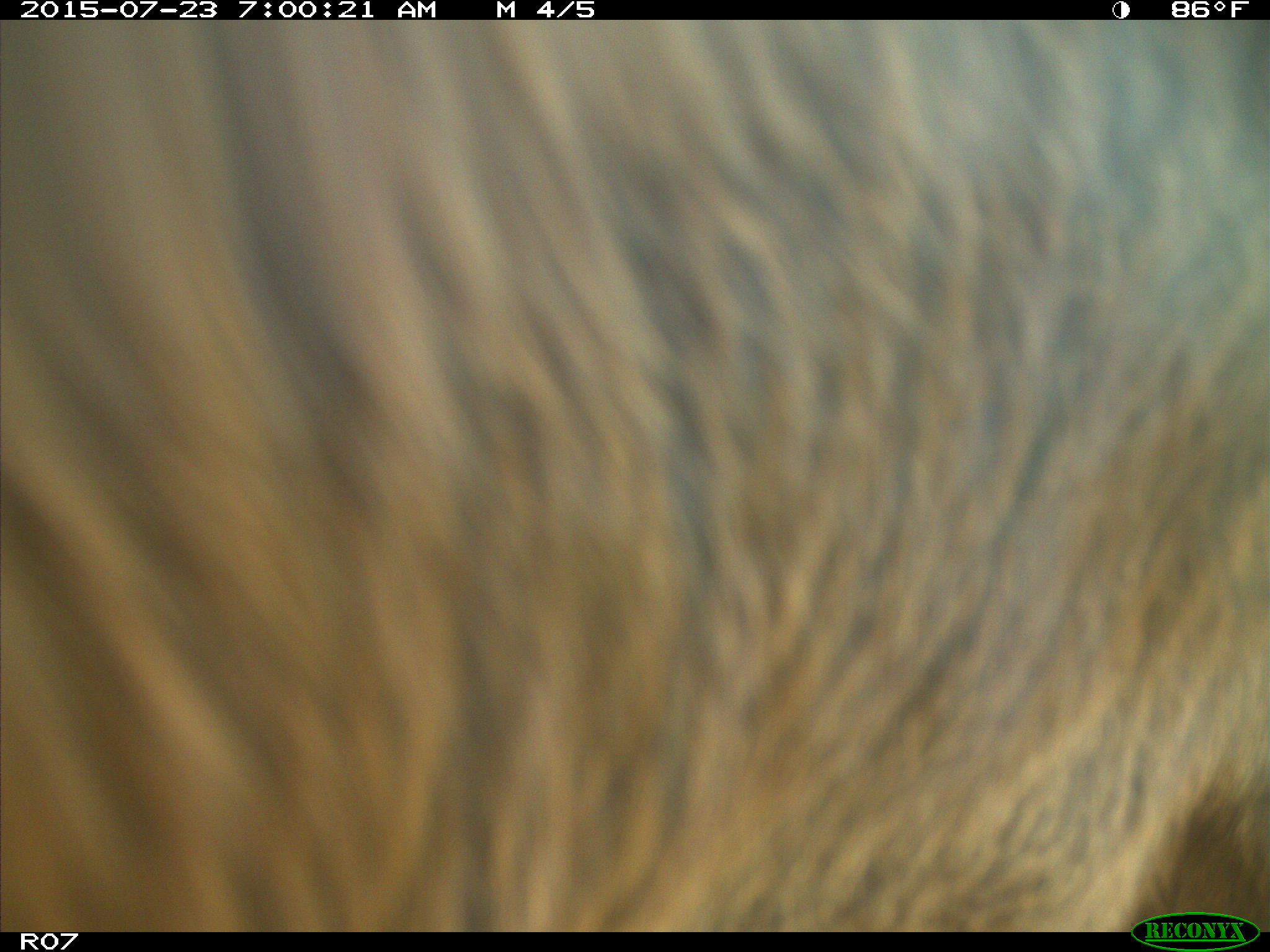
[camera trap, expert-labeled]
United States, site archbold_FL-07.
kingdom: Animalia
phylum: Chordata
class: Mammalia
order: Artiodactyla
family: Bovidae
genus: Bos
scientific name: Bos taurus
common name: domestic cow